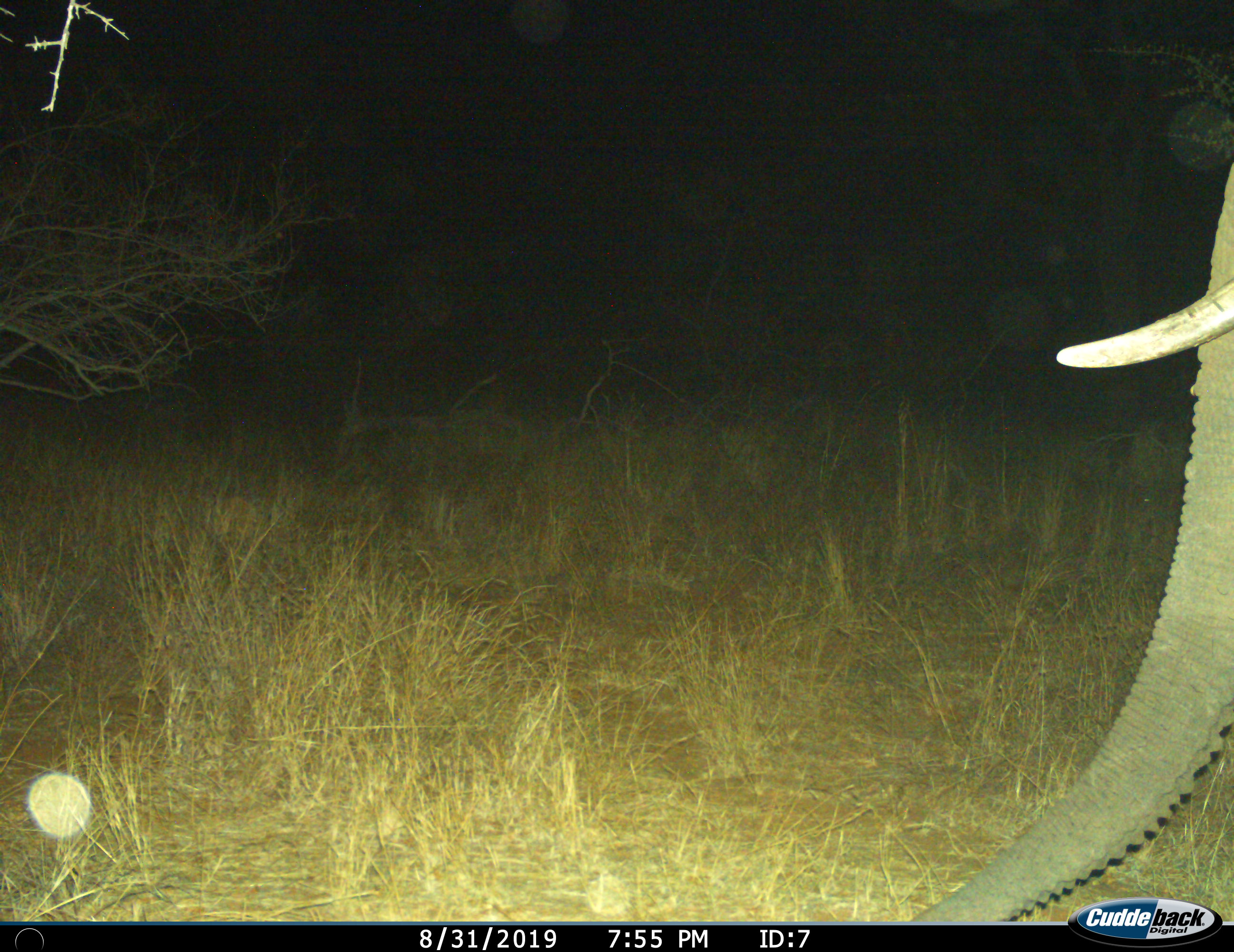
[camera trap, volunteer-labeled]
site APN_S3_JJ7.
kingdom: Animalia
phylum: Chordata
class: Mammalia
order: Proboscidea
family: Elephantidae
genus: Loxodonta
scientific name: Loxodonta africana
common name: african bush elephant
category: elephant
Elephant (african bush elephant) (Loxodonta africana), count 1. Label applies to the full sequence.